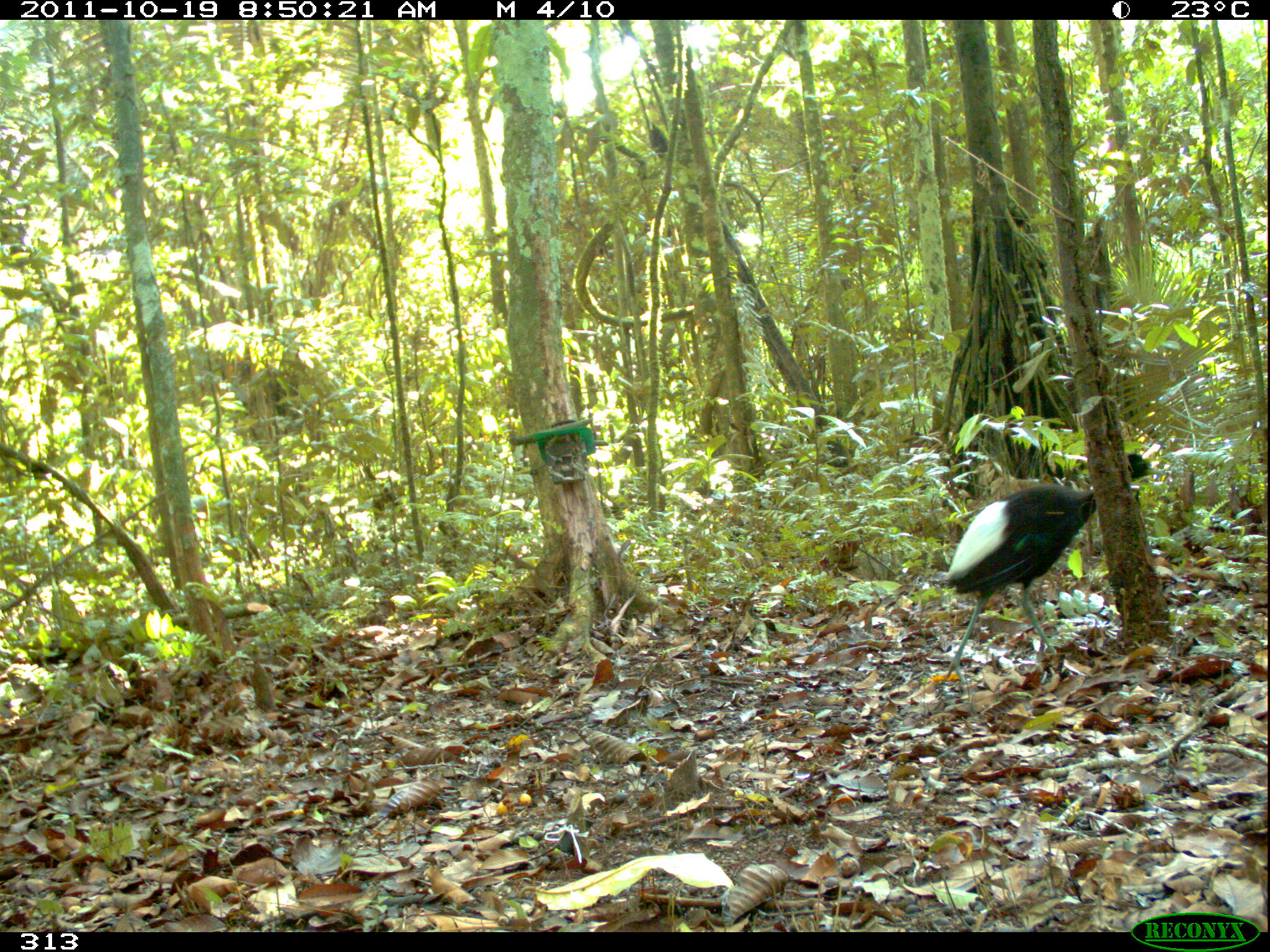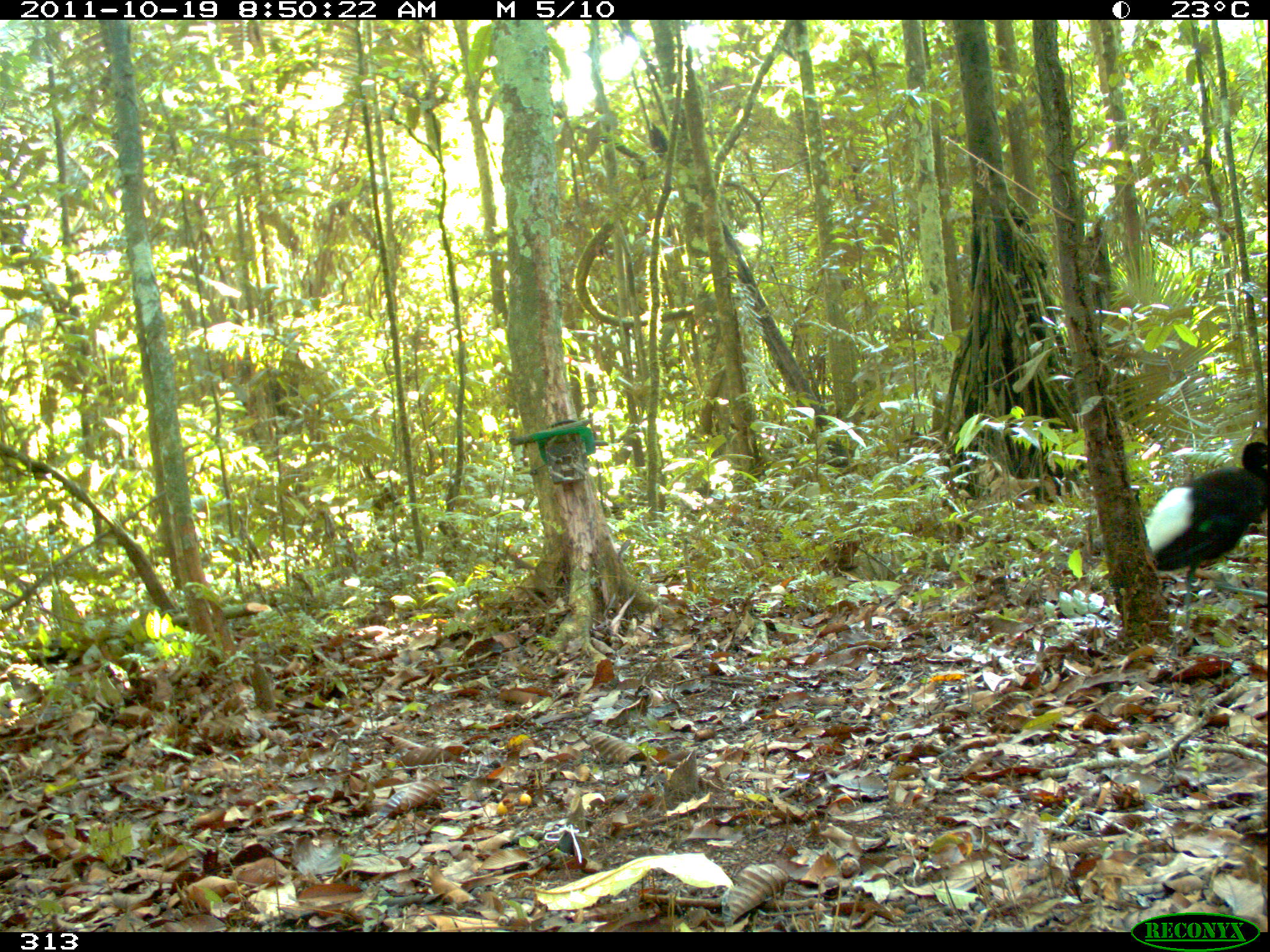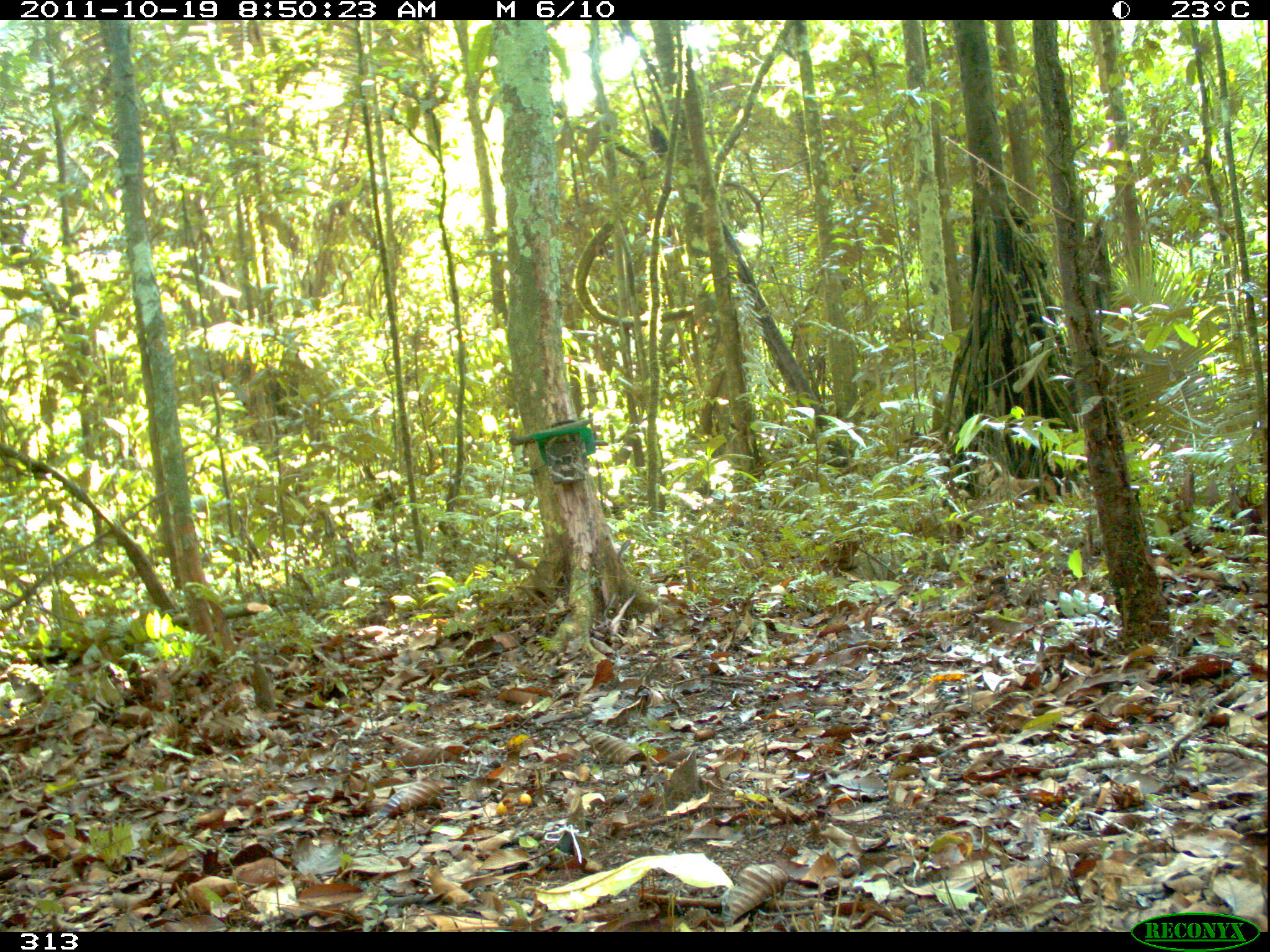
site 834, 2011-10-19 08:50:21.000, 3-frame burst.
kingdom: Animalia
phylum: Chordata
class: Aves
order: Gruiformes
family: Psophiidae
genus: Psophia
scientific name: Psophia leucoptera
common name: pale-winged trumpeter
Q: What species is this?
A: Psophia leucoptera (pale-winged trumpeter).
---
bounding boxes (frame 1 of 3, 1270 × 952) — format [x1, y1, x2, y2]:
psophia leucoptera: [926, 448, 1163, 683]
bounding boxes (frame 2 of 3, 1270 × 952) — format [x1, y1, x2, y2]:
psophia leucoptera: [1144, 440, 1267, 646]